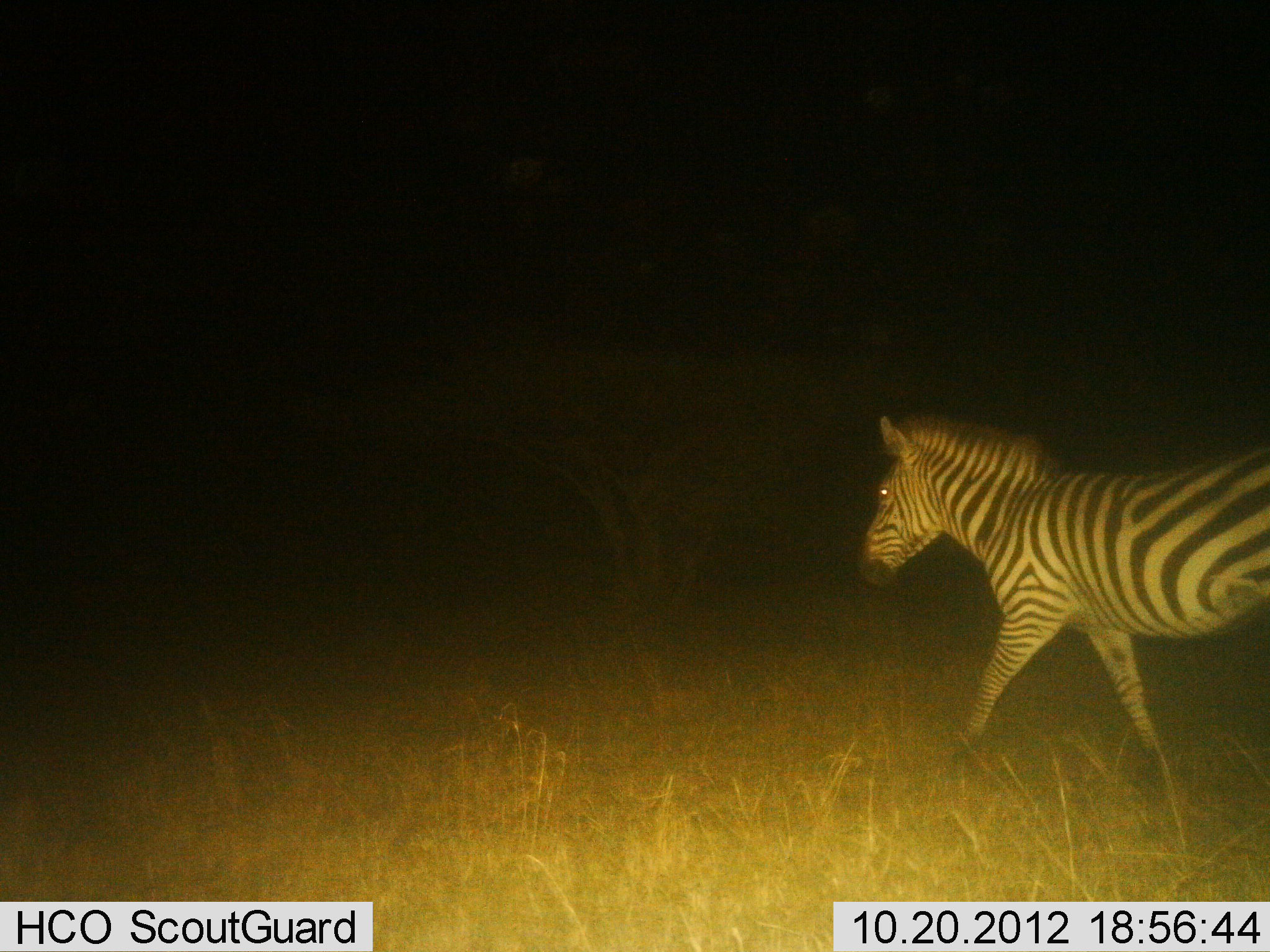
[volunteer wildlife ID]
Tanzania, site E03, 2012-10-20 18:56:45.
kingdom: Animalia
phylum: Chordata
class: Mammalia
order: Perissodactyla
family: Equidae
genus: Equus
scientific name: Equus quagga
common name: plains zebra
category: zebra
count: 1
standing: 0%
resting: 10%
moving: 90%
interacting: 0%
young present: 0%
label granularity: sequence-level